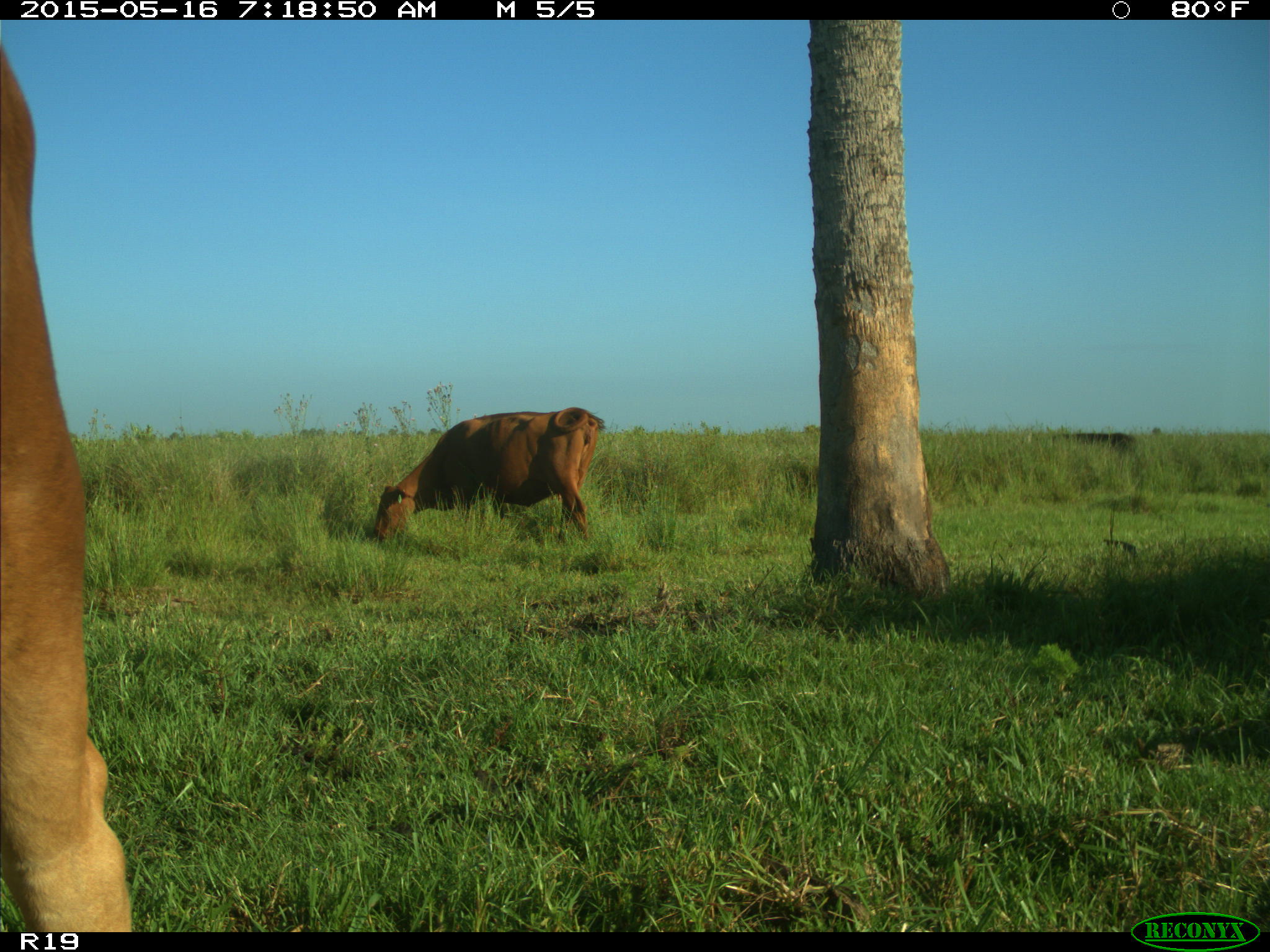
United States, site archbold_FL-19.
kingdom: Animalia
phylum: Chordata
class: Mammalia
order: Artiodactyla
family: Bovidae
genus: Bos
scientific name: Bos taurus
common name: domestic cow